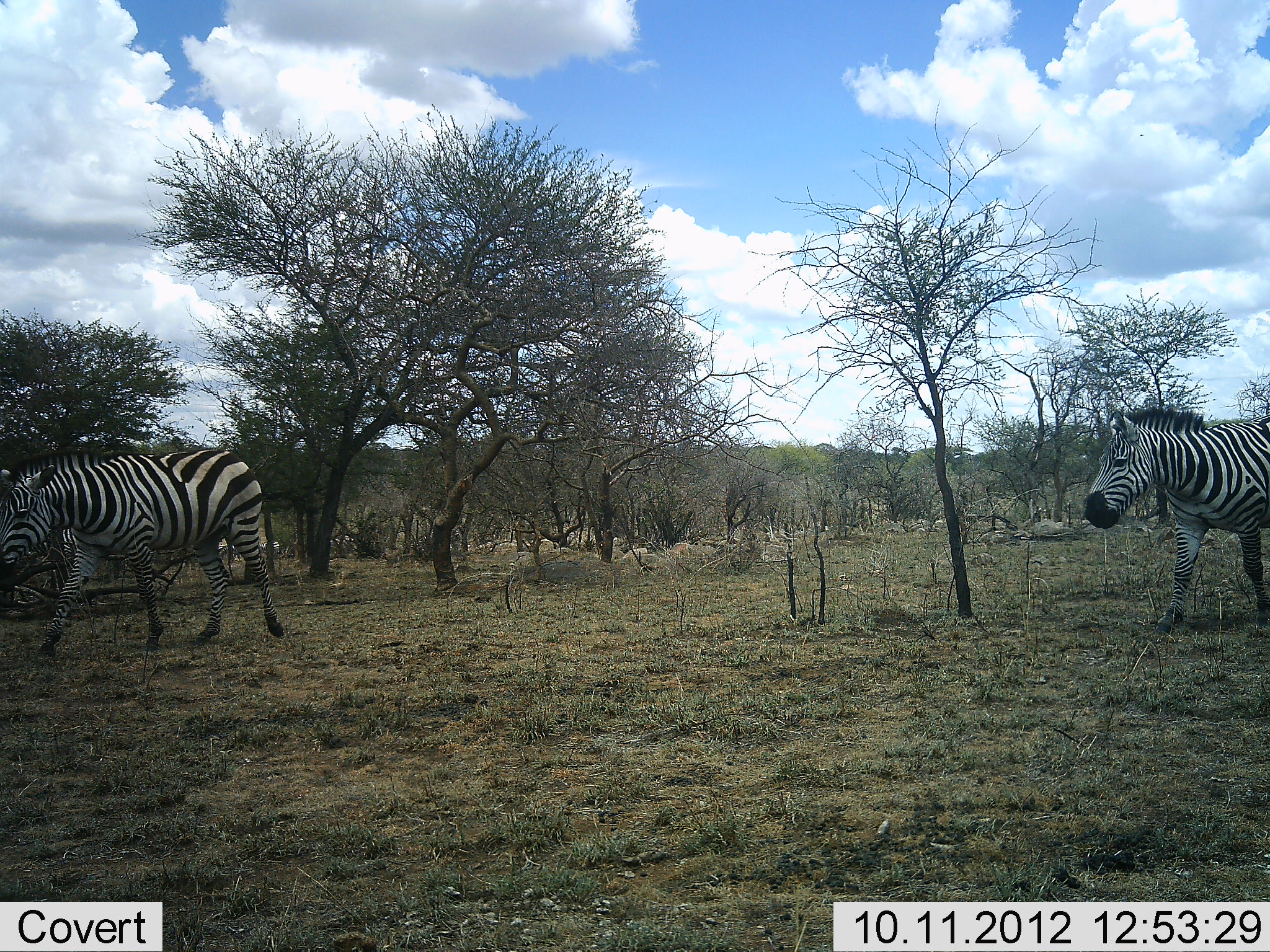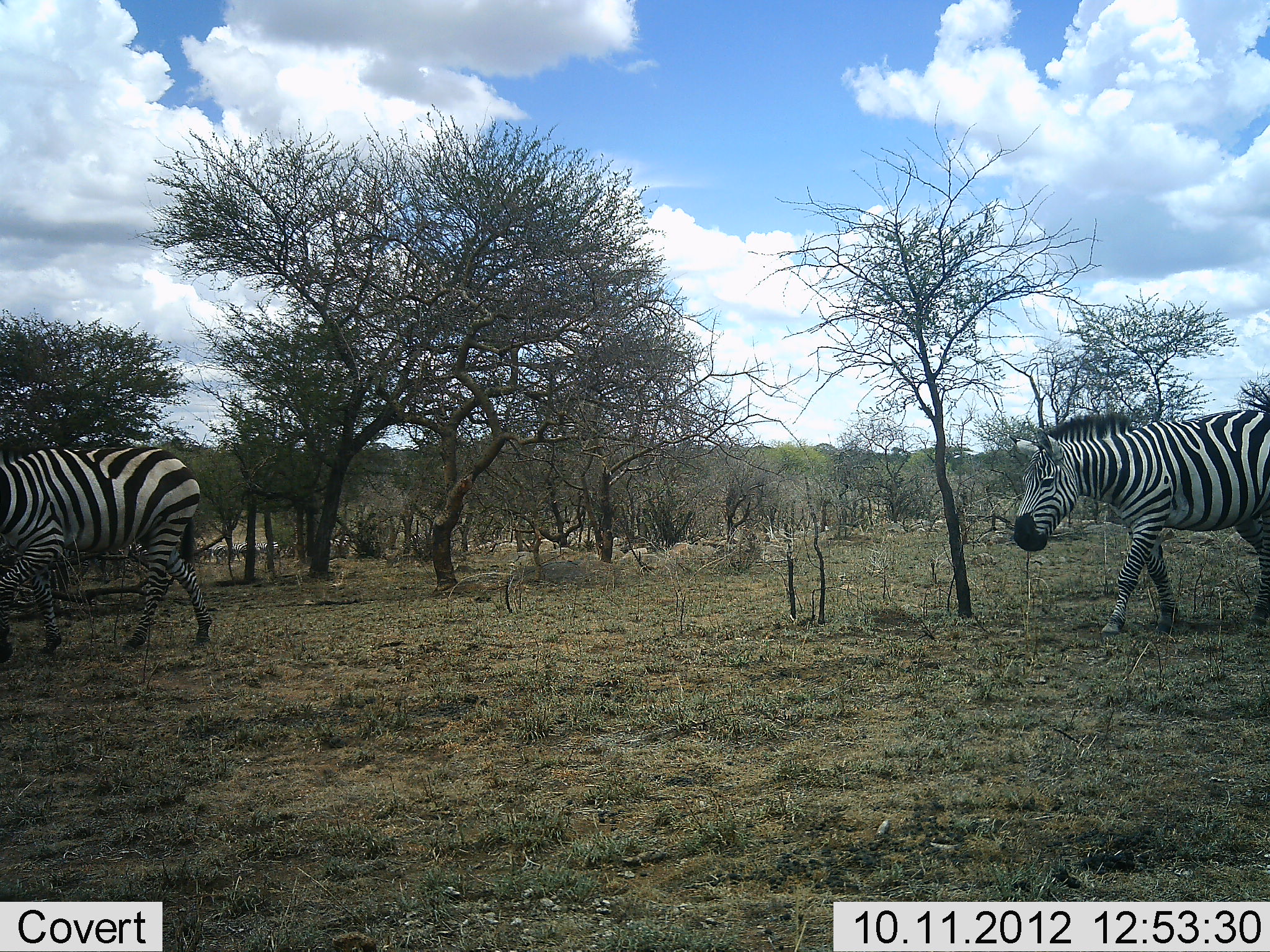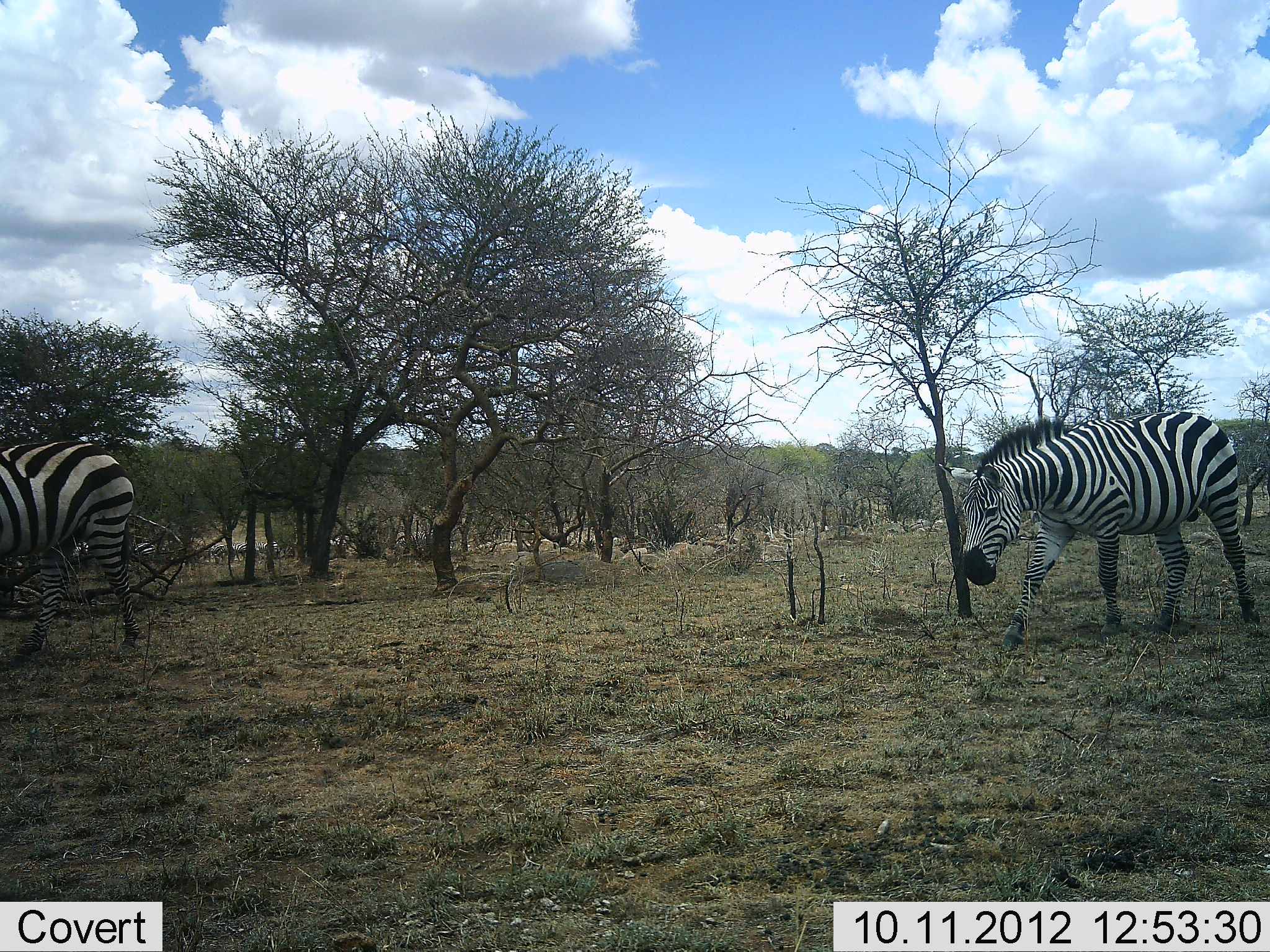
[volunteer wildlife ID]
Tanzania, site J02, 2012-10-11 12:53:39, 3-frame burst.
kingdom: Animalia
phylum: Chordata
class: Mammalia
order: Perissodactyla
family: Equidae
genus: Equus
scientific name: Equus quagga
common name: plains zebra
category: zebra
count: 2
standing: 0%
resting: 0%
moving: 100%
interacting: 0%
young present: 0%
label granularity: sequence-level